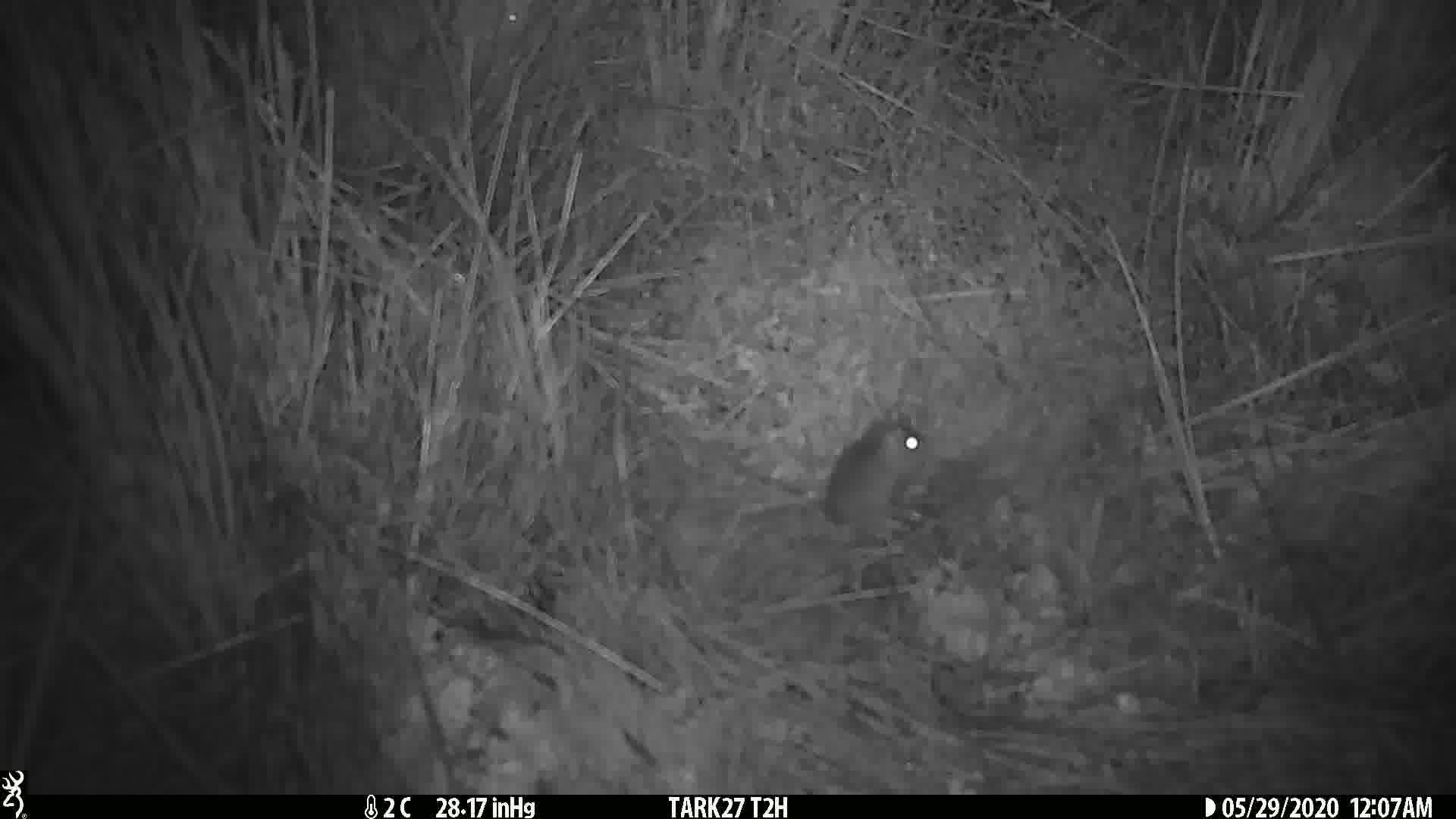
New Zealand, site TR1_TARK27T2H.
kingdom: Animalia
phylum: Chordata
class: Mammalia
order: Rodentia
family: Muridae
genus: Mus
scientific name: Mus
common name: mouse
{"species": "mouse (Mus)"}